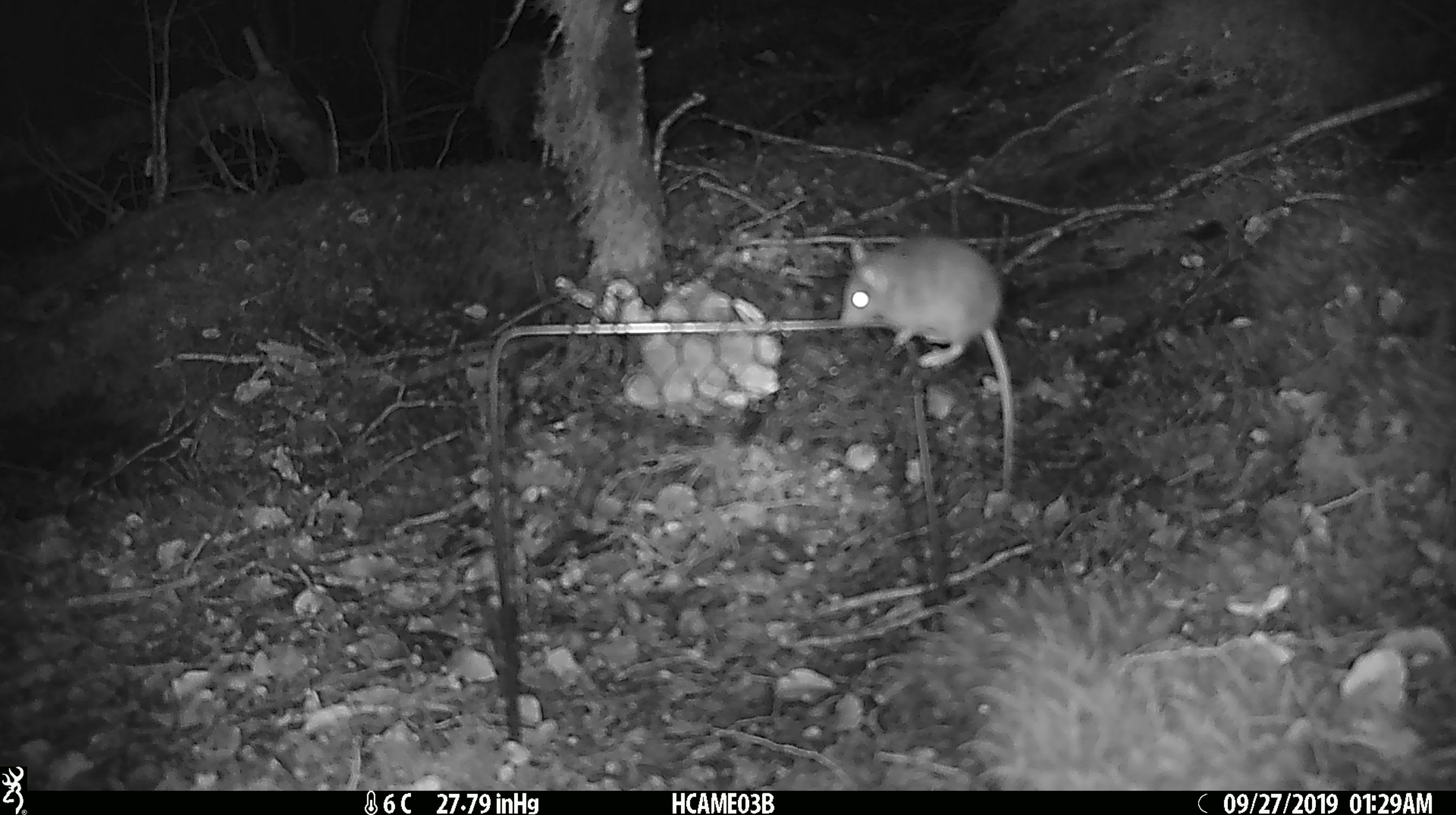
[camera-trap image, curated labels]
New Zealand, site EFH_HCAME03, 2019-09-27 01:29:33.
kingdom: Animalia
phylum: Chordata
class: Mammalia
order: Rodentia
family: Muridae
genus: Mus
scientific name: Mus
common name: mouse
Mouse (Mus).